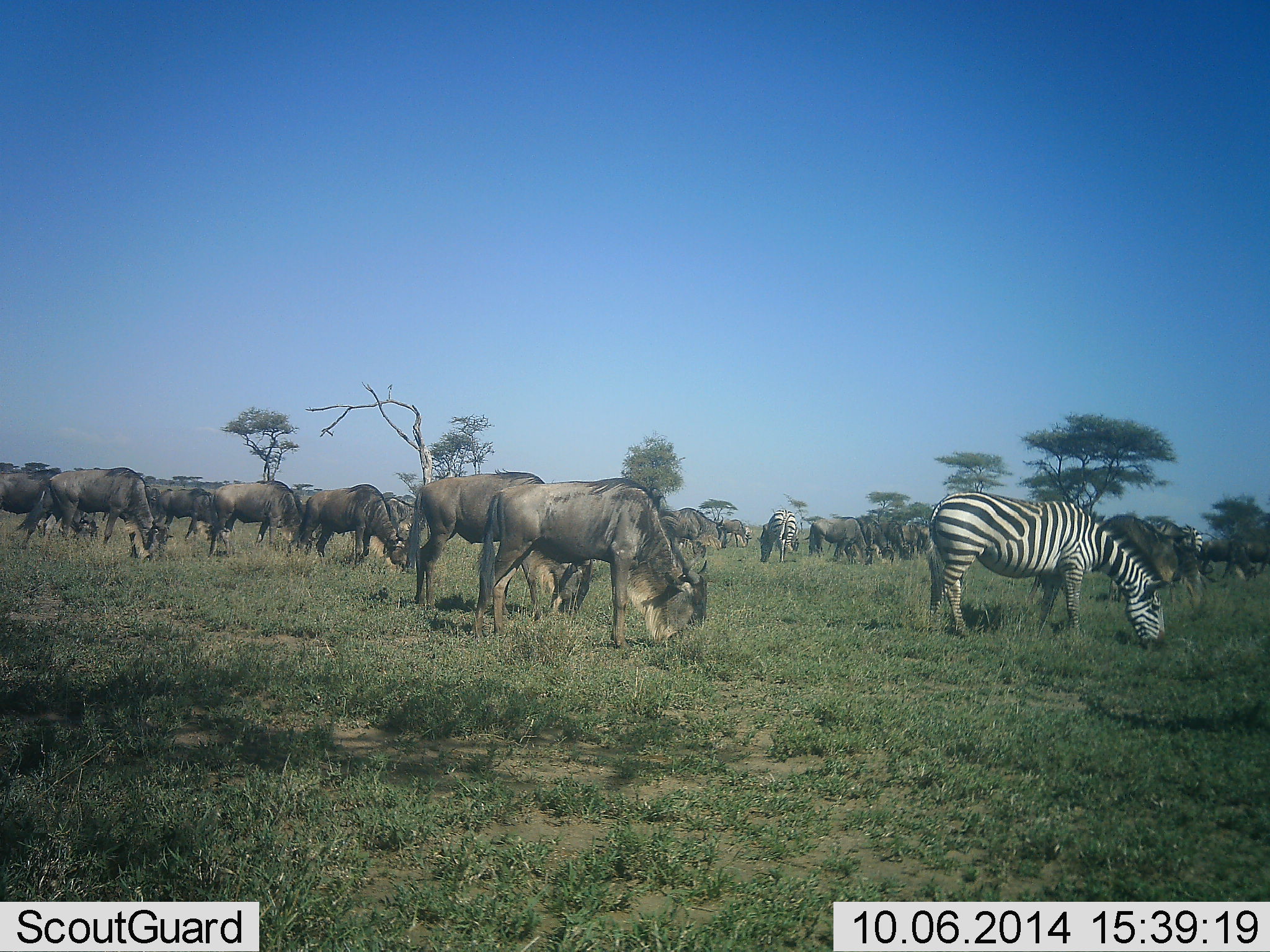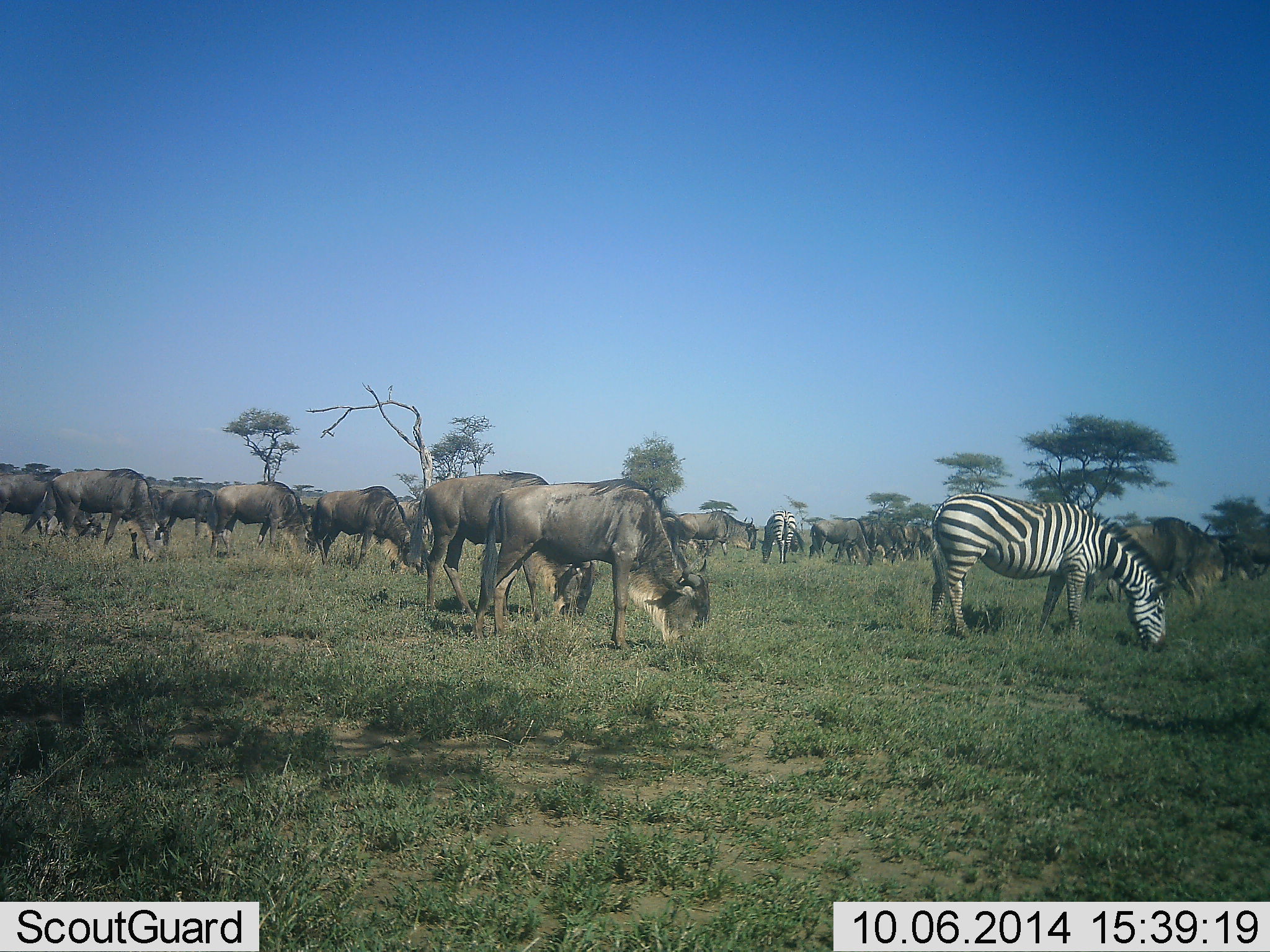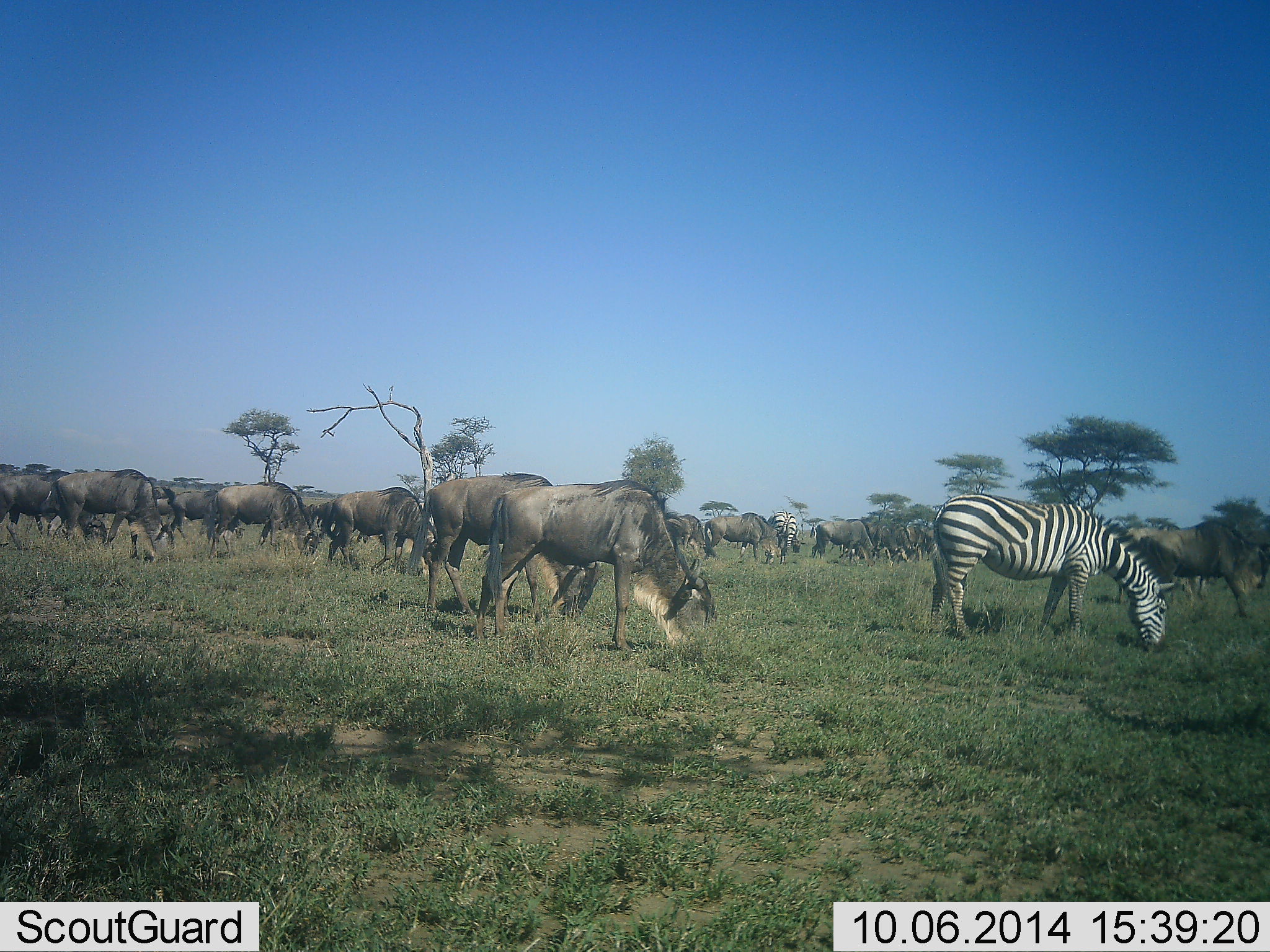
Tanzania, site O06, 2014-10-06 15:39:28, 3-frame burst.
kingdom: Animalia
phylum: Chordata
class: Mammalia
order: Artiodactyla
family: Bovidae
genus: Connochaetes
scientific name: Connochaetes taurinus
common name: blue wildebeest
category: wildebeest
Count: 11-50.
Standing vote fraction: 30%.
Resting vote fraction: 0%.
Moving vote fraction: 40%.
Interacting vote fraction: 0%.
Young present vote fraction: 0%.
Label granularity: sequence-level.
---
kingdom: Animalia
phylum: Chordata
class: Mammalia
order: Perissodactyla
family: Equidae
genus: Equus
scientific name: Equus quagga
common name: plains zebra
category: zebra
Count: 2.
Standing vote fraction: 30%.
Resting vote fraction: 0%.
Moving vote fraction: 0%.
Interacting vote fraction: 0%.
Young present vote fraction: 0%.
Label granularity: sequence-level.